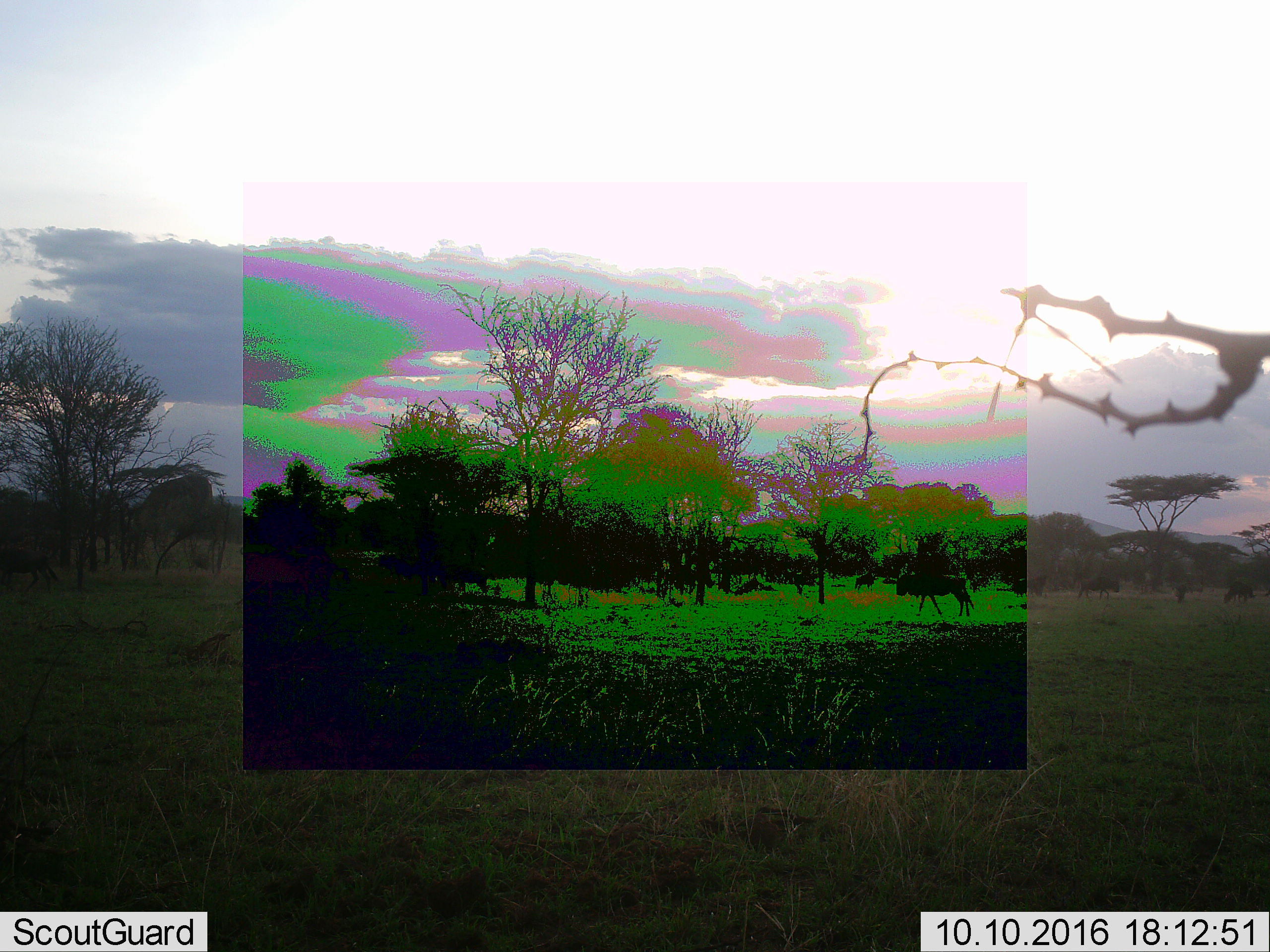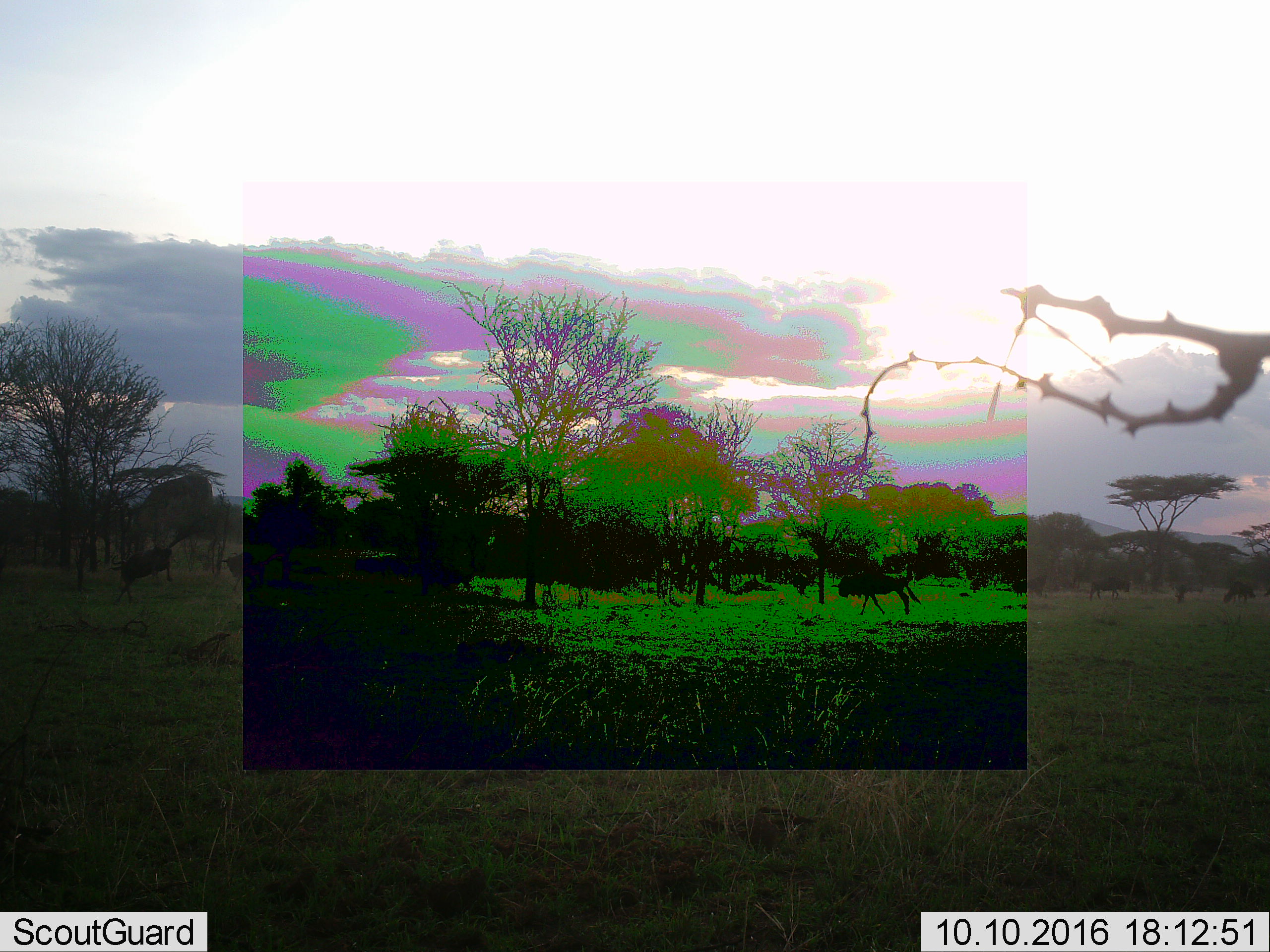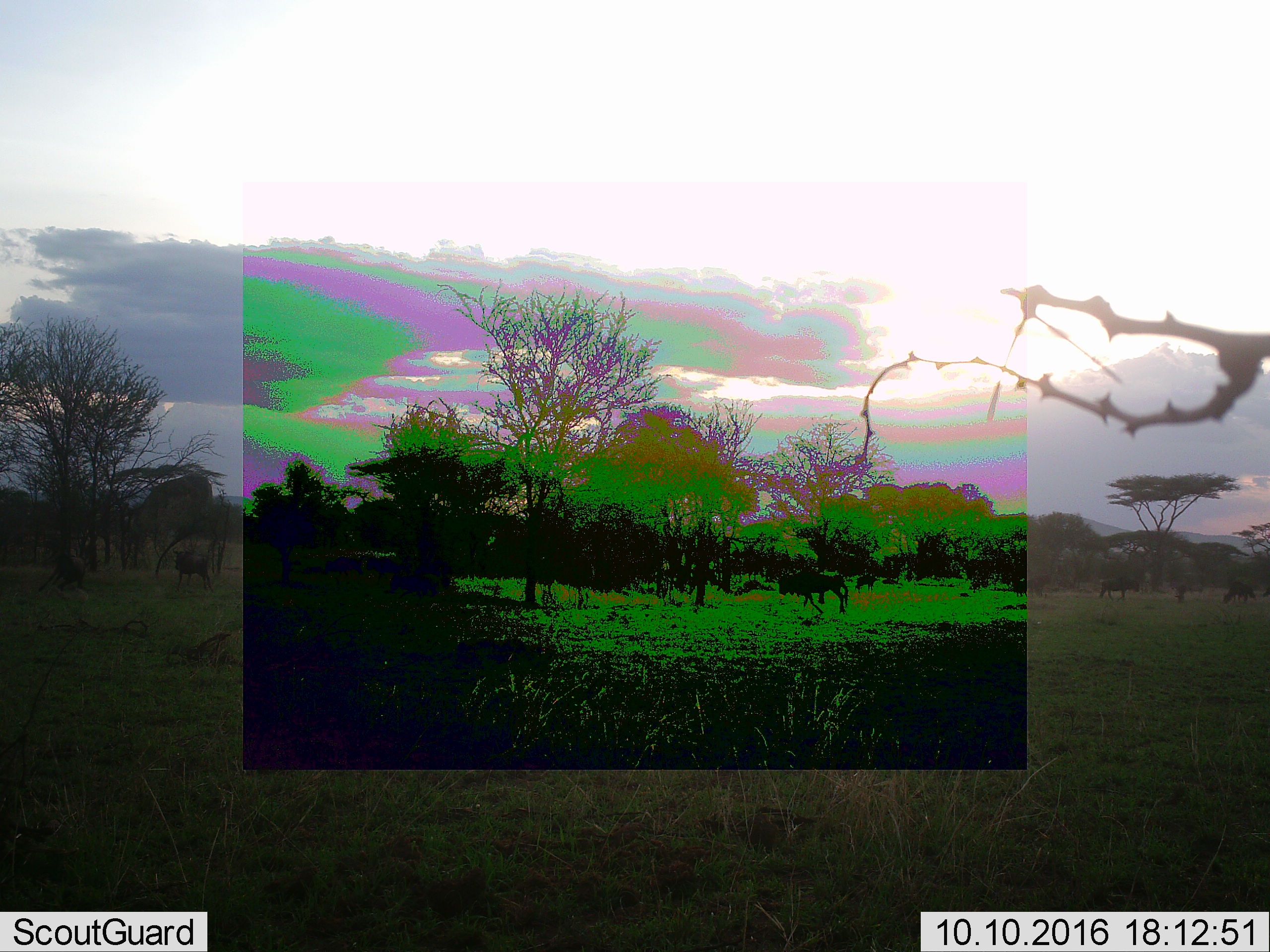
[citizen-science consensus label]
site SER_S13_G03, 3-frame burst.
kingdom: Animalia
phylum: Chordata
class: Mammalia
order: Artiodactyla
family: Bovidae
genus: Connochaetes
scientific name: Connochaetes taurinus taurinus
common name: blue wildebeest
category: wildebeestblue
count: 11-50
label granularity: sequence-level